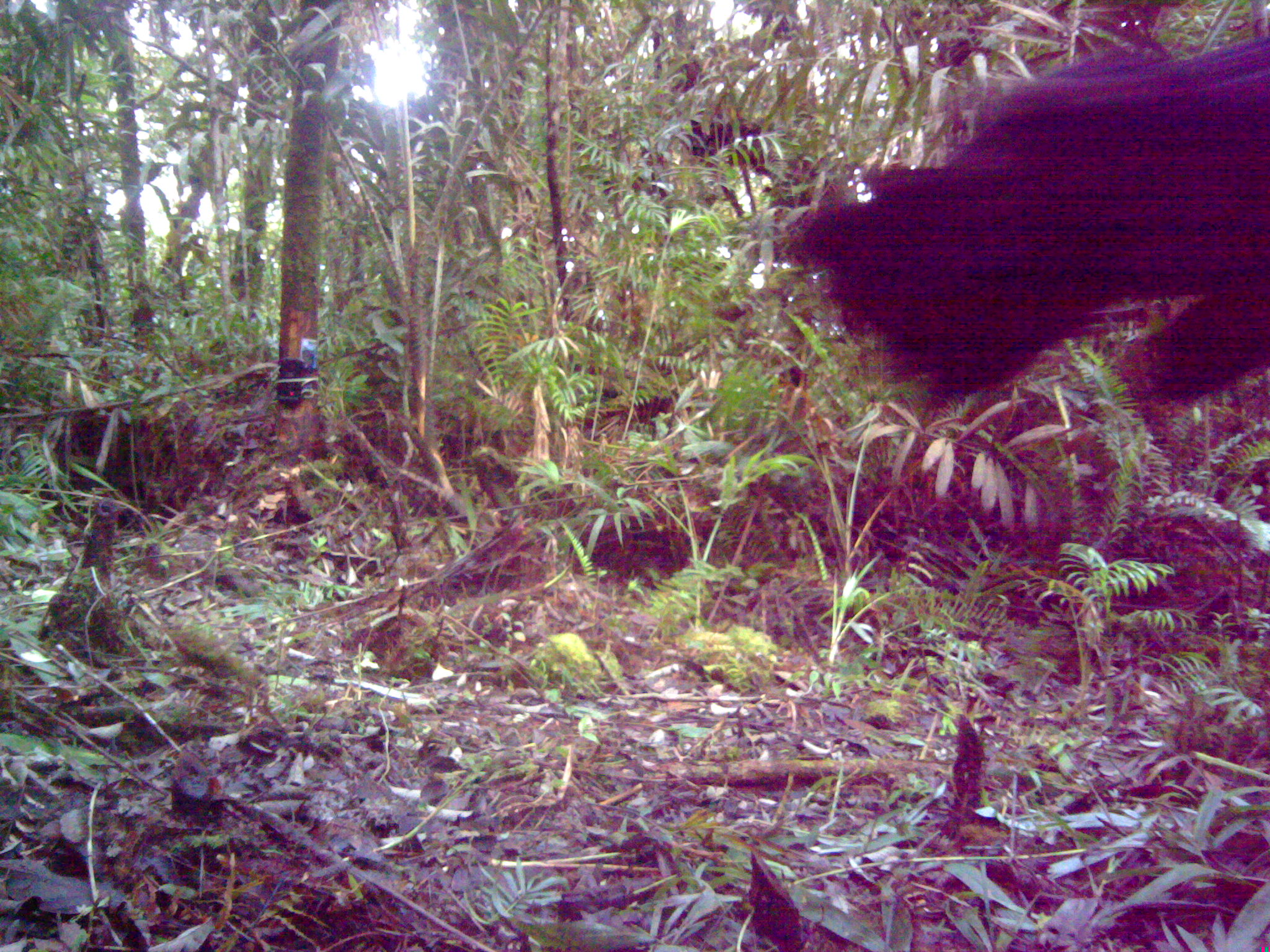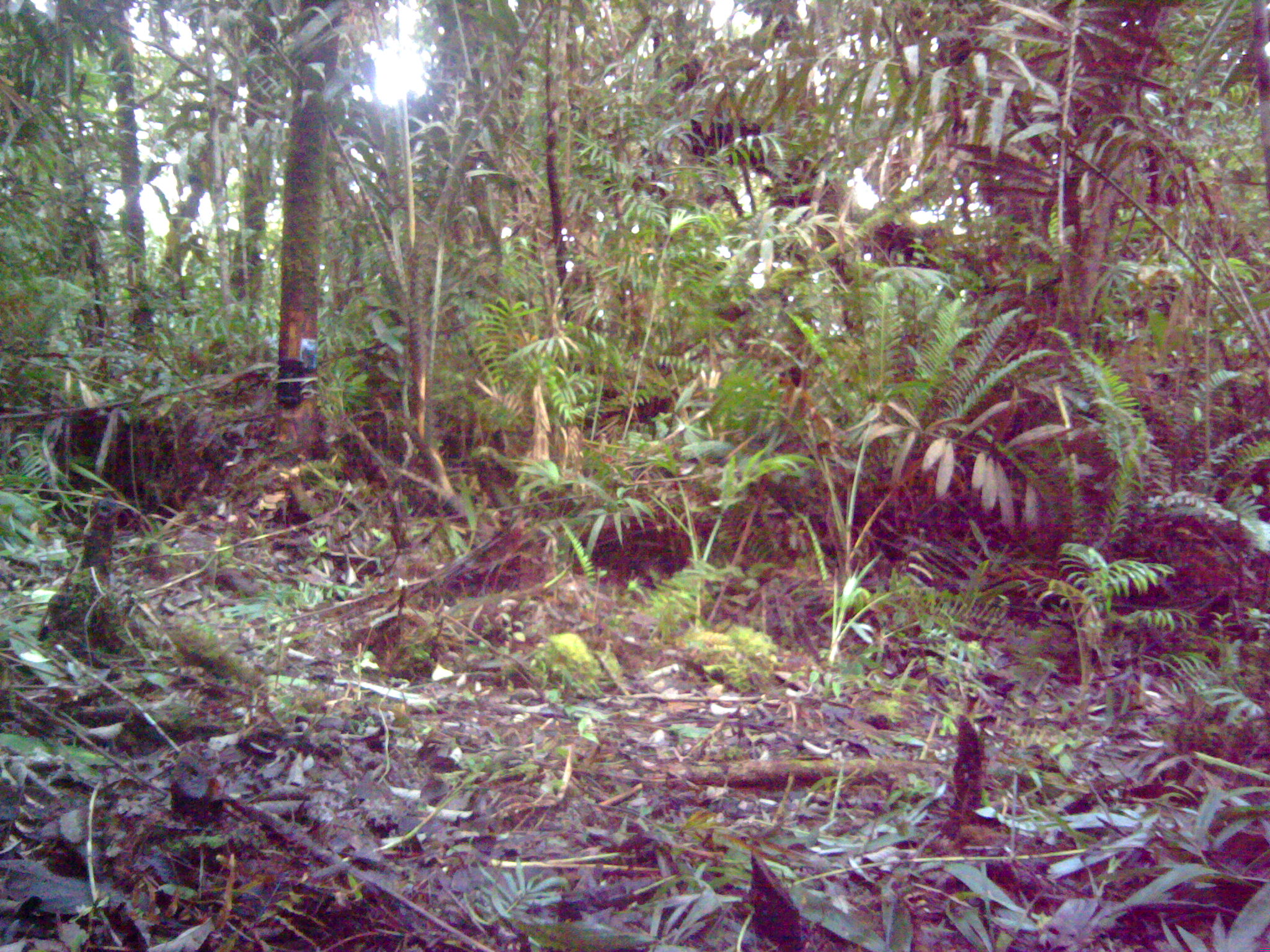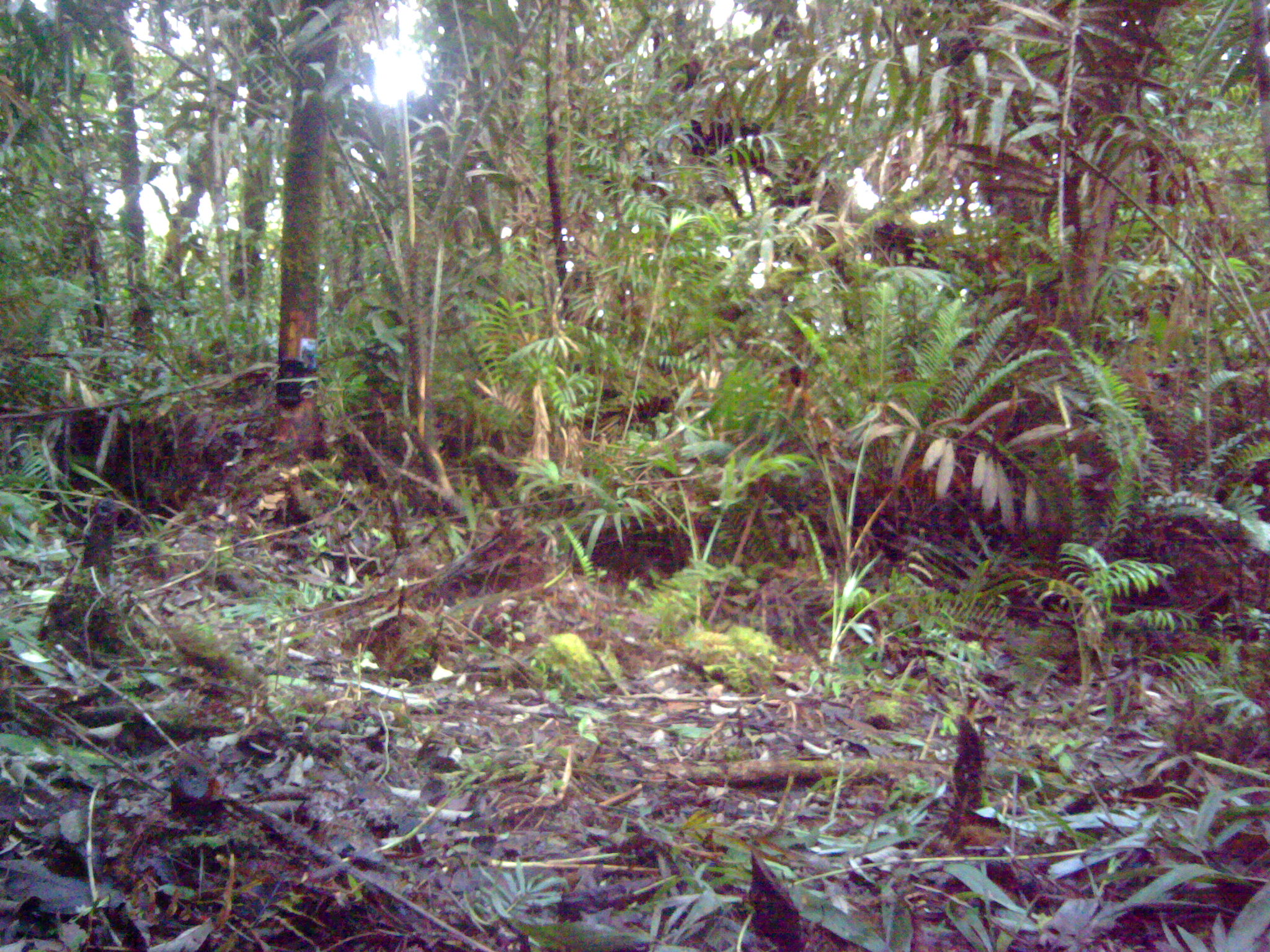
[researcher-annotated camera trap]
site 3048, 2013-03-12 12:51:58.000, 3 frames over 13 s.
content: unidentified animal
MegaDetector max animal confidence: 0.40